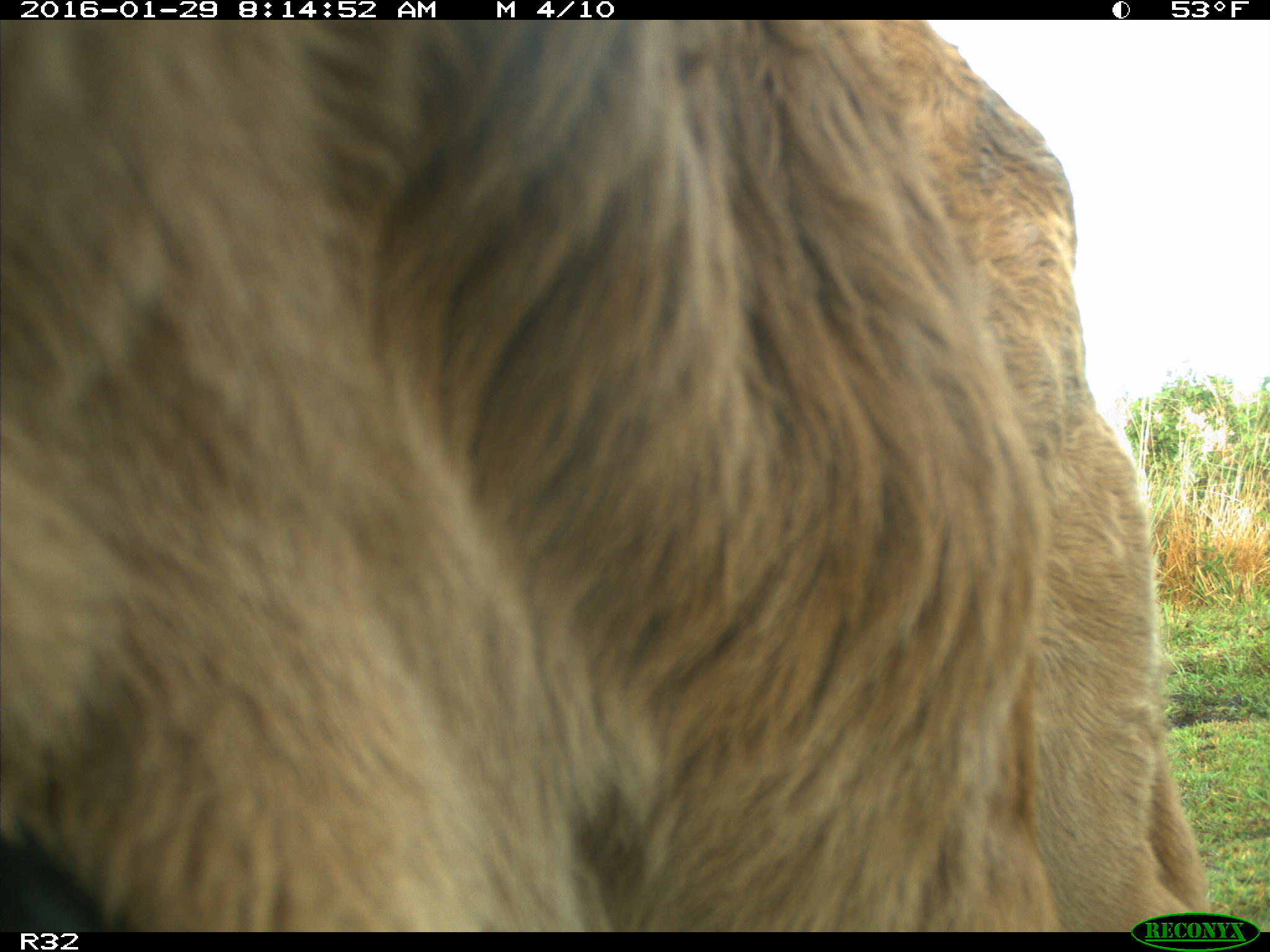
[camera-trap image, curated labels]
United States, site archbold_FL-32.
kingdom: Animalia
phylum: Chordata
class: Mammalia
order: Artiodactyla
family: Bovidae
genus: Bos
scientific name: Bos taurus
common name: domestic cow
Bos taurus (domestic cow).